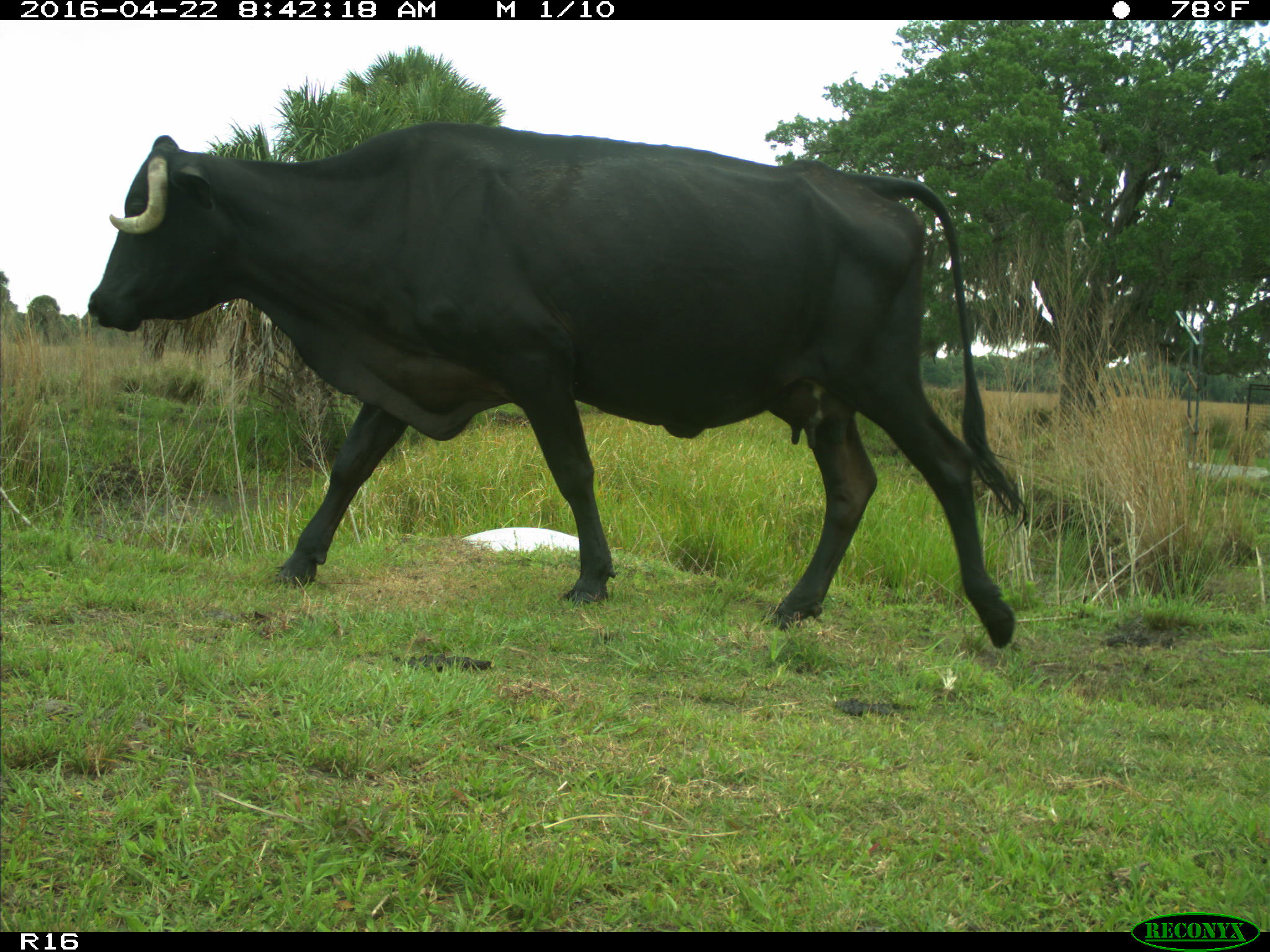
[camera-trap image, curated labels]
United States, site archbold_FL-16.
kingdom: Animalia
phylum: Chordata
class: Mammalia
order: Artiodactyla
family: Bovidae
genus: Bos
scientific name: Bos taurus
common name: domestic cow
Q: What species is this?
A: Bos taurus (domestic cow).